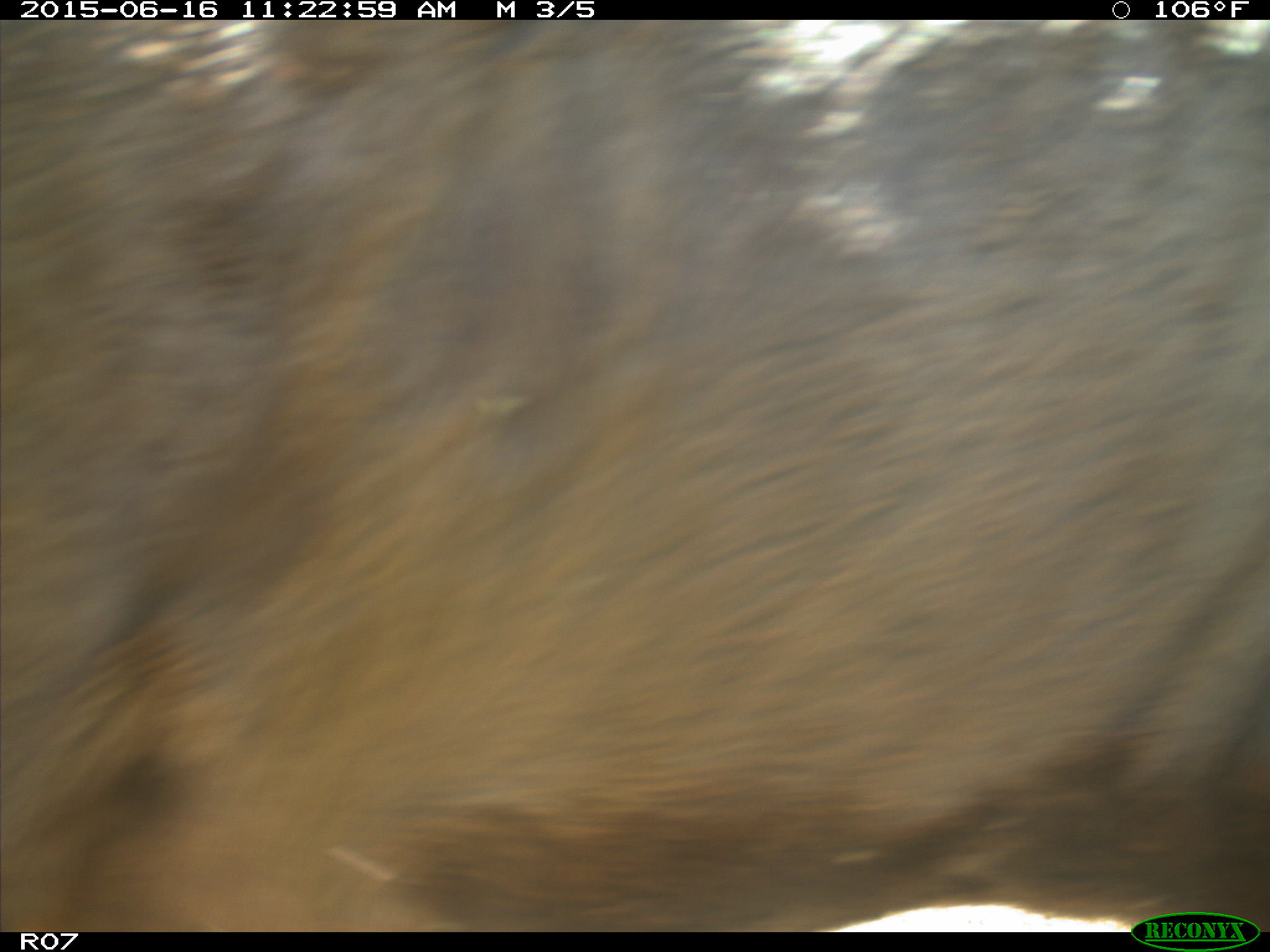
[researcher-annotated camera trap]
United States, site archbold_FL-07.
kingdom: Animalia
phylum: Chordata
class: Mammalia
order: Artiodactyla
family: Bovidae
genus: Bos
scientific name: Bos taurus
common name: domestic cow